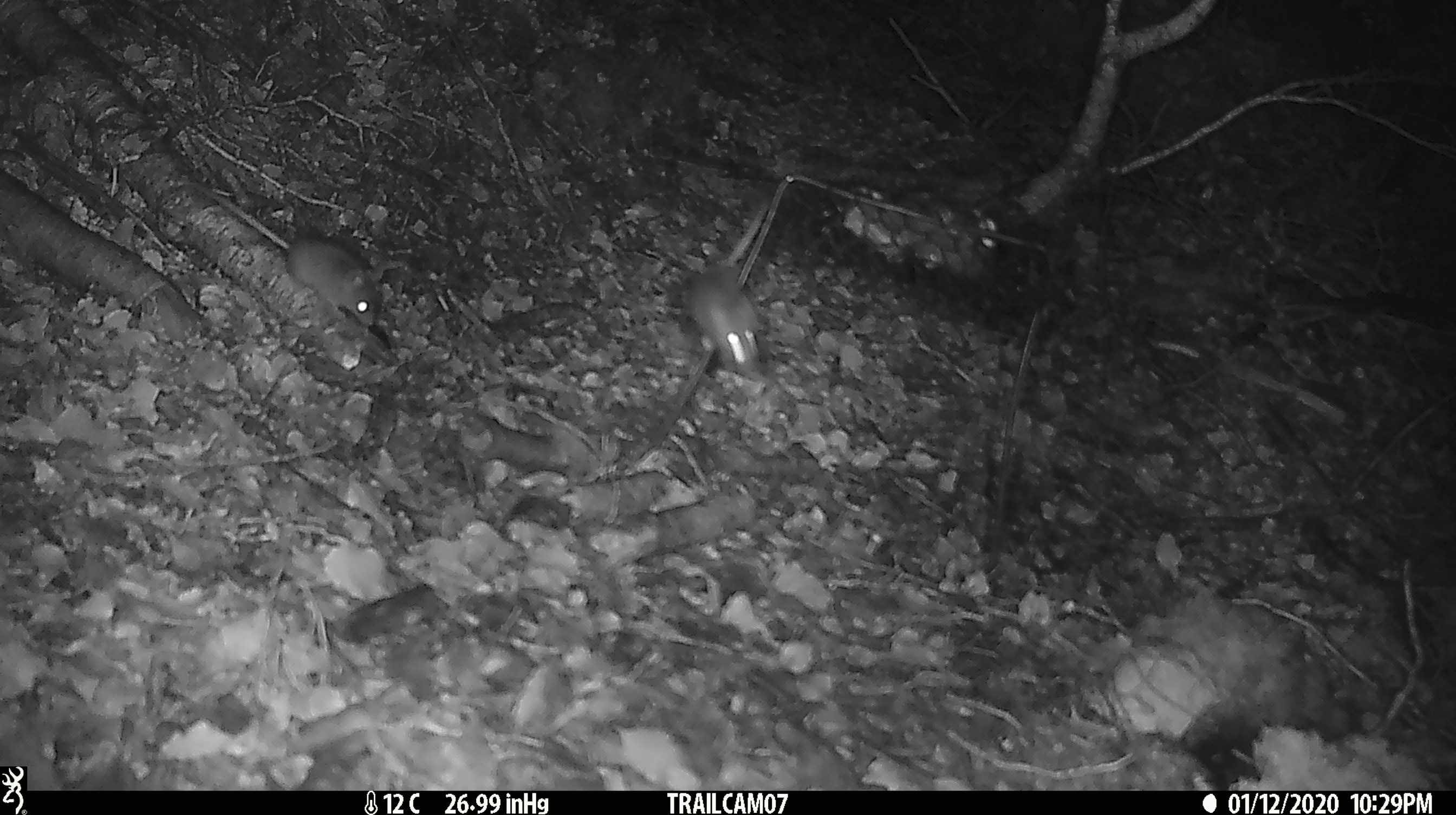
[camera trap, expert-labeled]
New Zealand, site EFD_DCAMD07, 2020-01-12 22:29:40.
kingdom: Animalia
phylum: Chordata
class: Mammalia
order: Rodentia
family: Muridae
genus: Mus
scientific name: Mus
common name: mouse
Mouse (Mus).